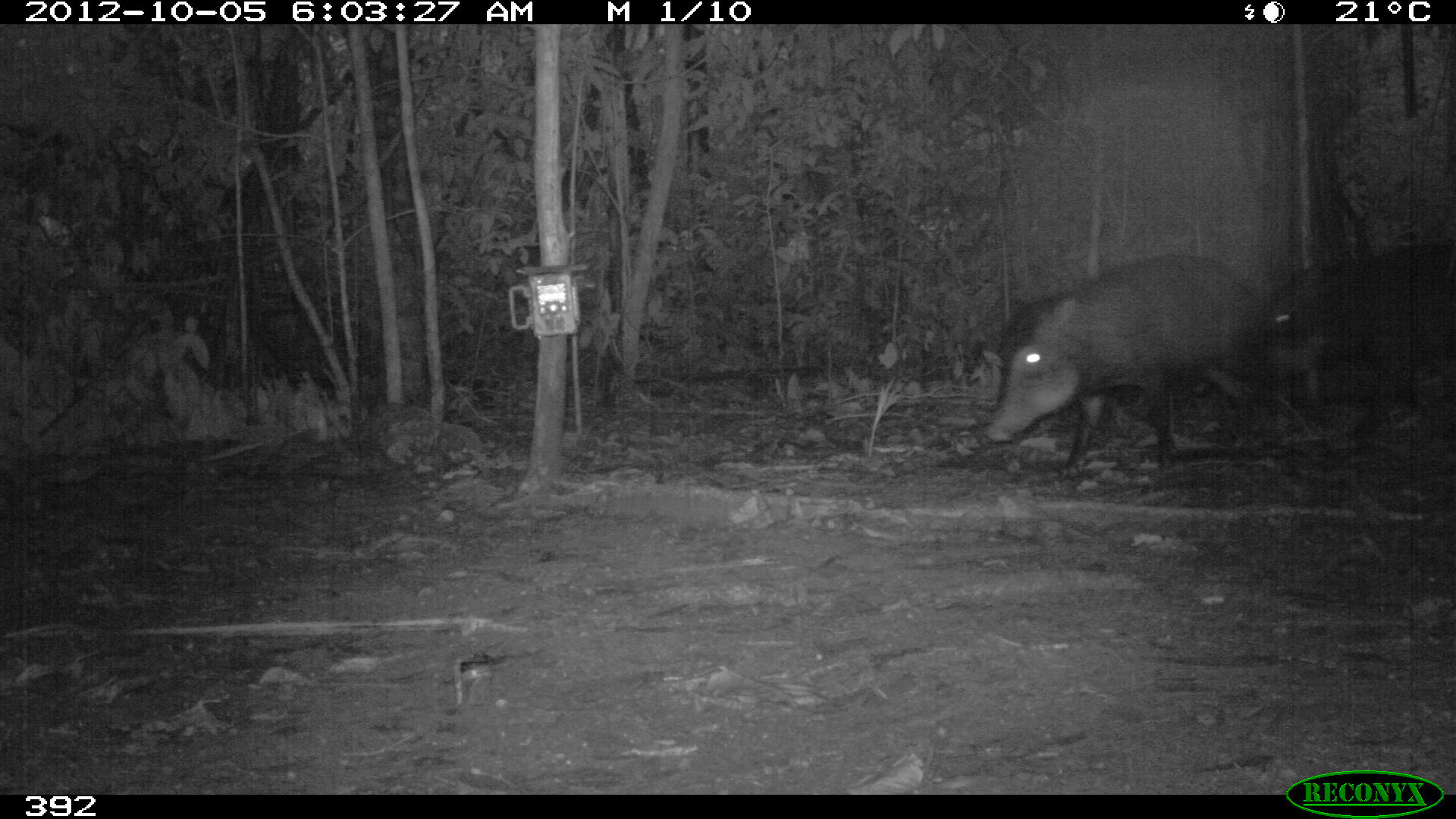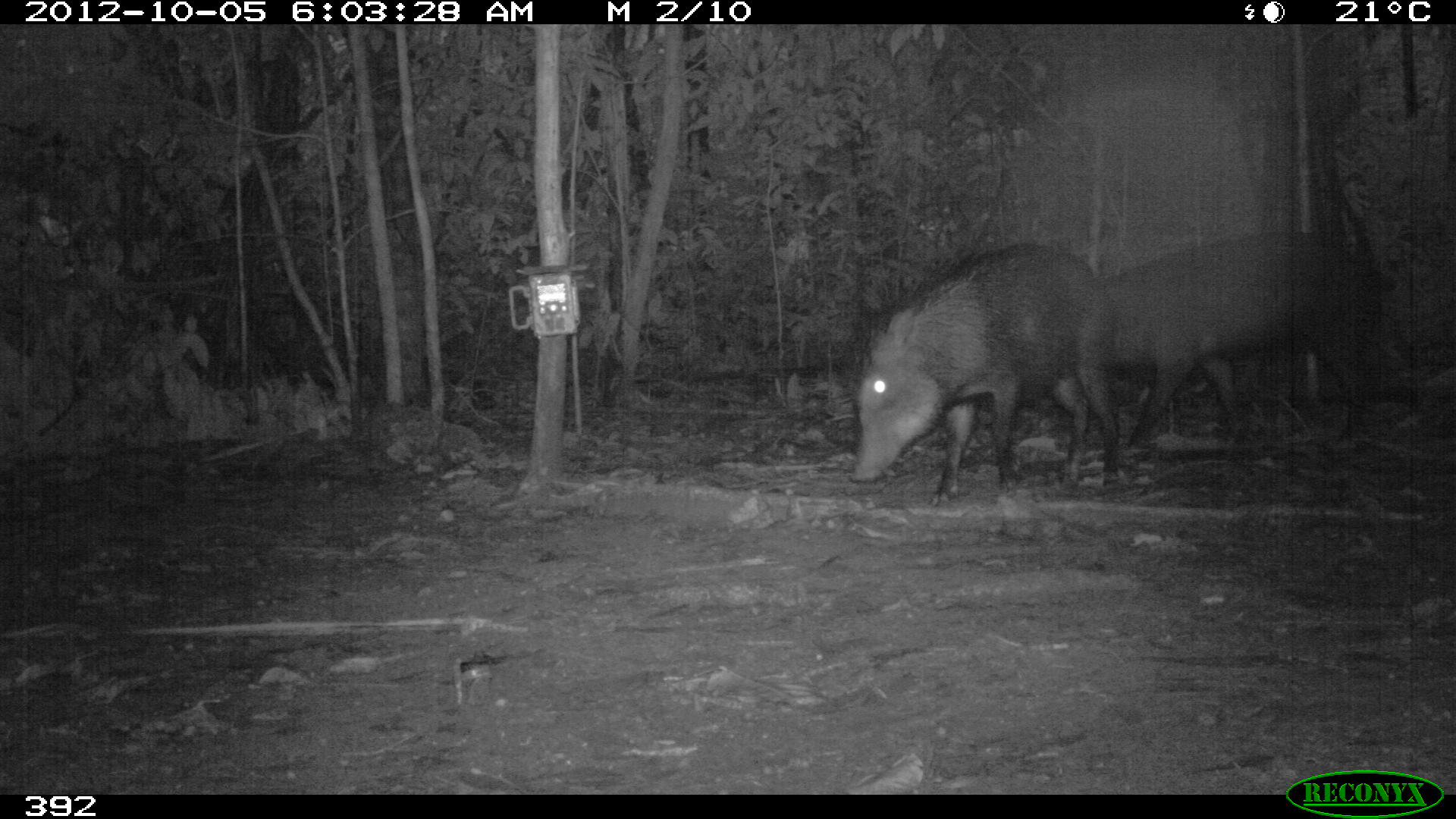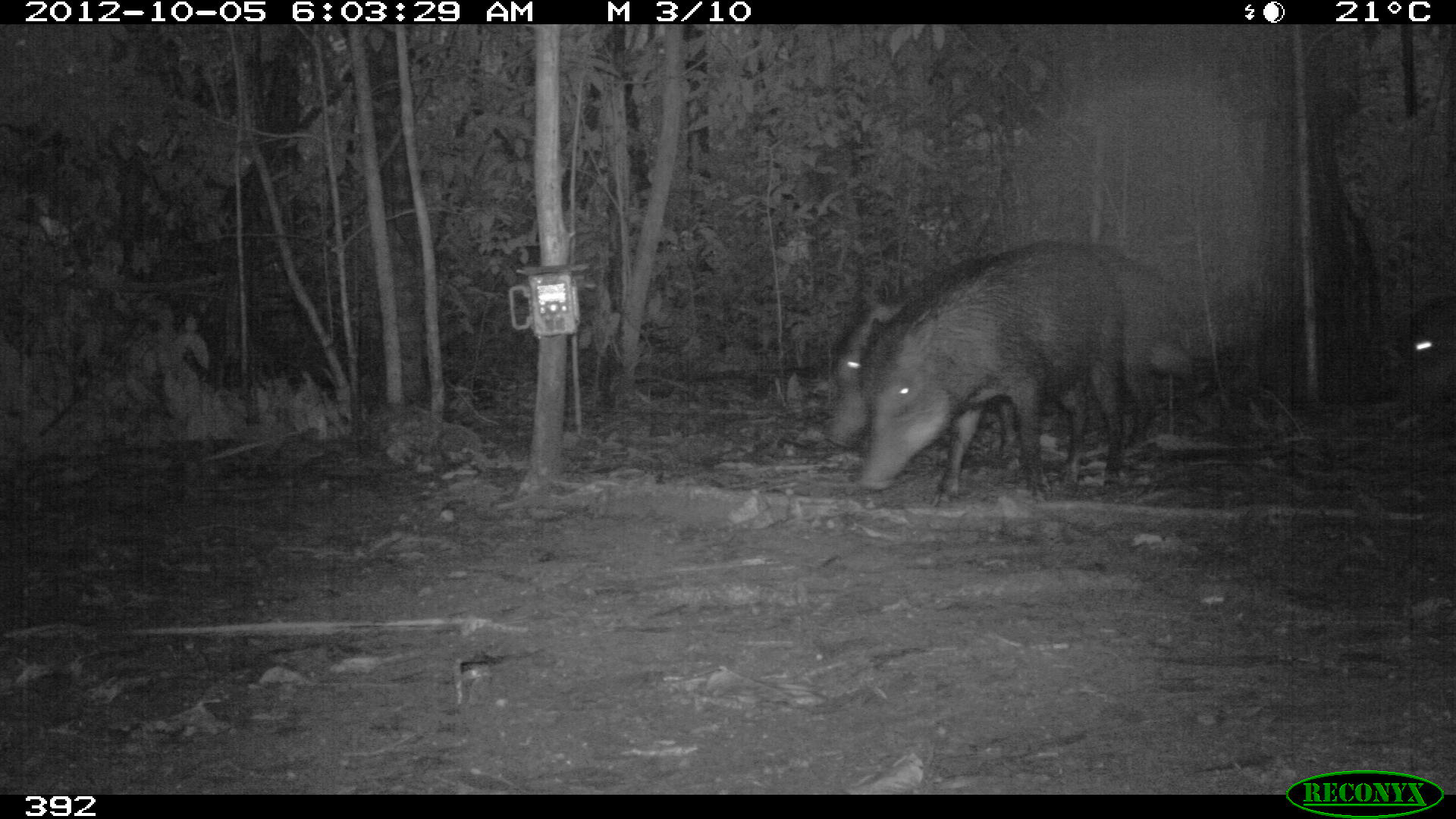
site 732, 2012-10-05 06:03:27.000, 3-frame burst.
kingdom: Animalia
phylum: Chordata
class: Mammalia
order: Artiodactyla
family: Tayassuidae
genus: Tayassu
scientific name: Tayassu pecari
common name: white-lipped peccary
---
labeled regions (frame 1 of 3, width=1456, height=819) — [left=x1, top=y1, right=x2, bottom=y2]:
tayassu pecari: [left=982, top=250, right=1290, bottom=482]; [left=1247, top=233, right=1455, bottom=462]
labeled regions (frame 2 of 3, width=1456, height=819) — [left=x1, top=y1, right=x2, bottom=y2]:
tayassu pecari: [left=1072, top=230, right=1395, bottom=450]; [left=849, top=244, right=1120, bottom=506]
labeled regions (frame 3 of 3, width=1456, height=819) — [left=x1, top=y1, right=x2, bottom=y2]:
tayassu pecari: [left=822, top=245, right=1199, bottom=458]; [left=856, top=240, right=1127, bottom=507]